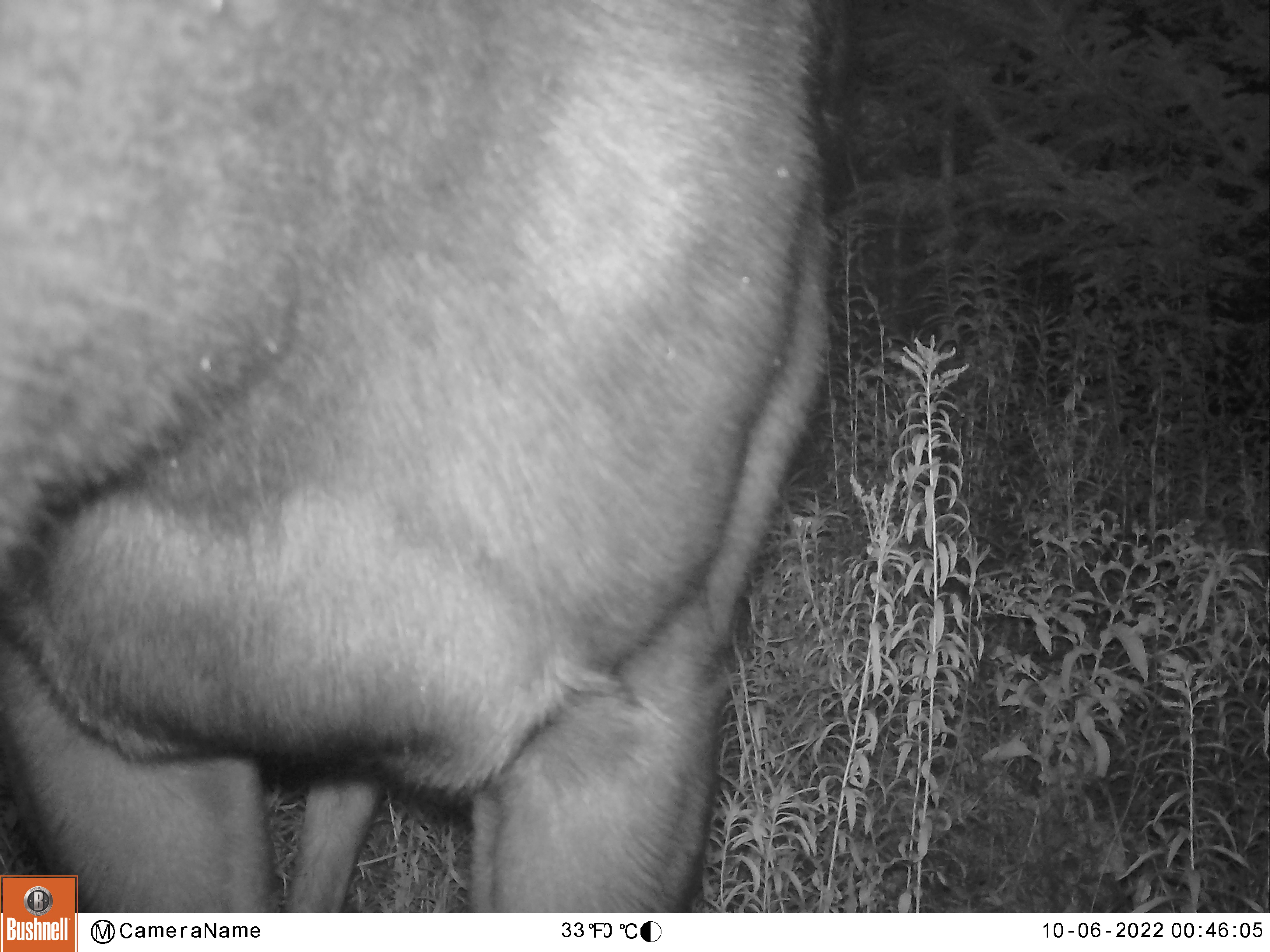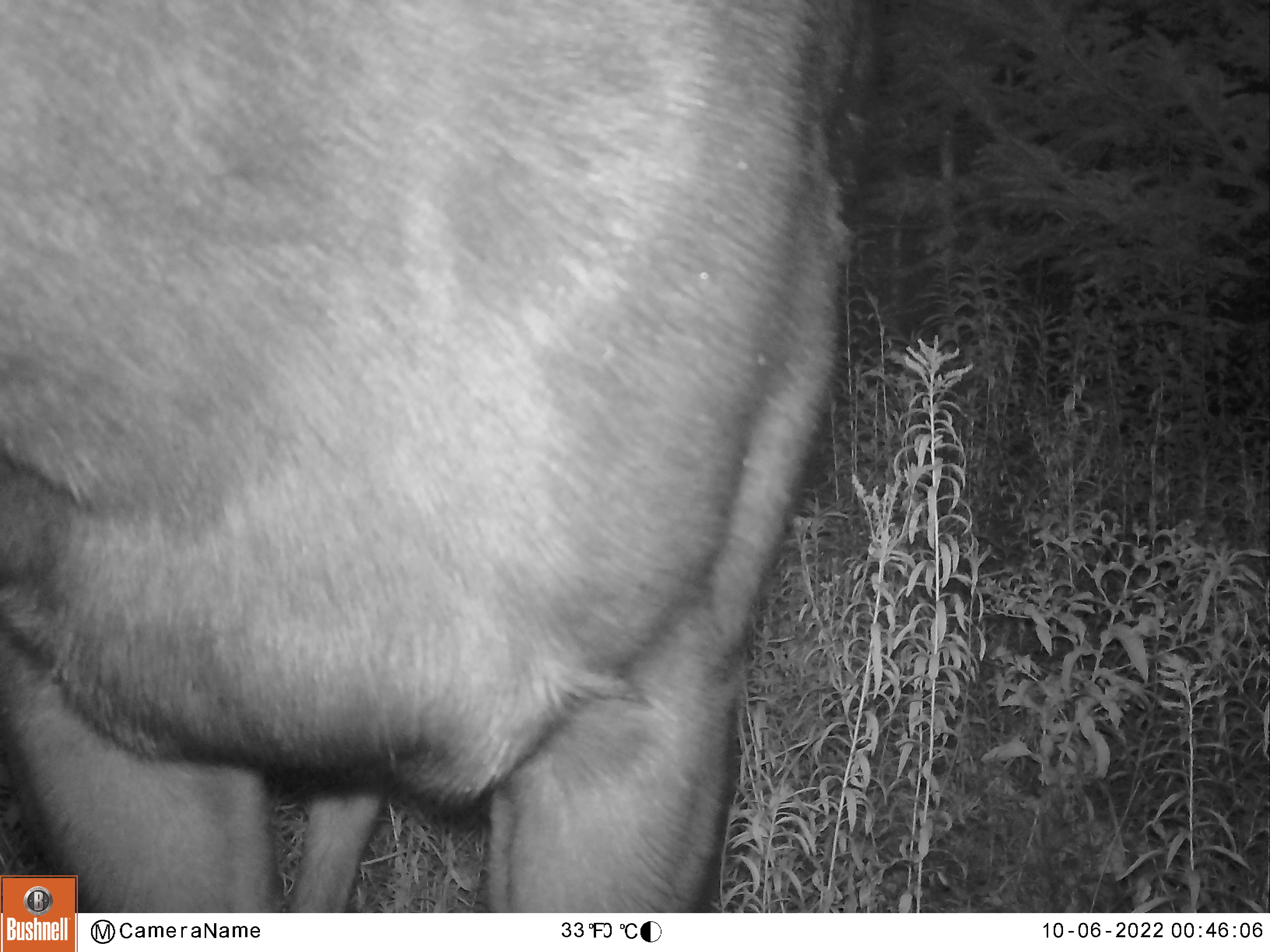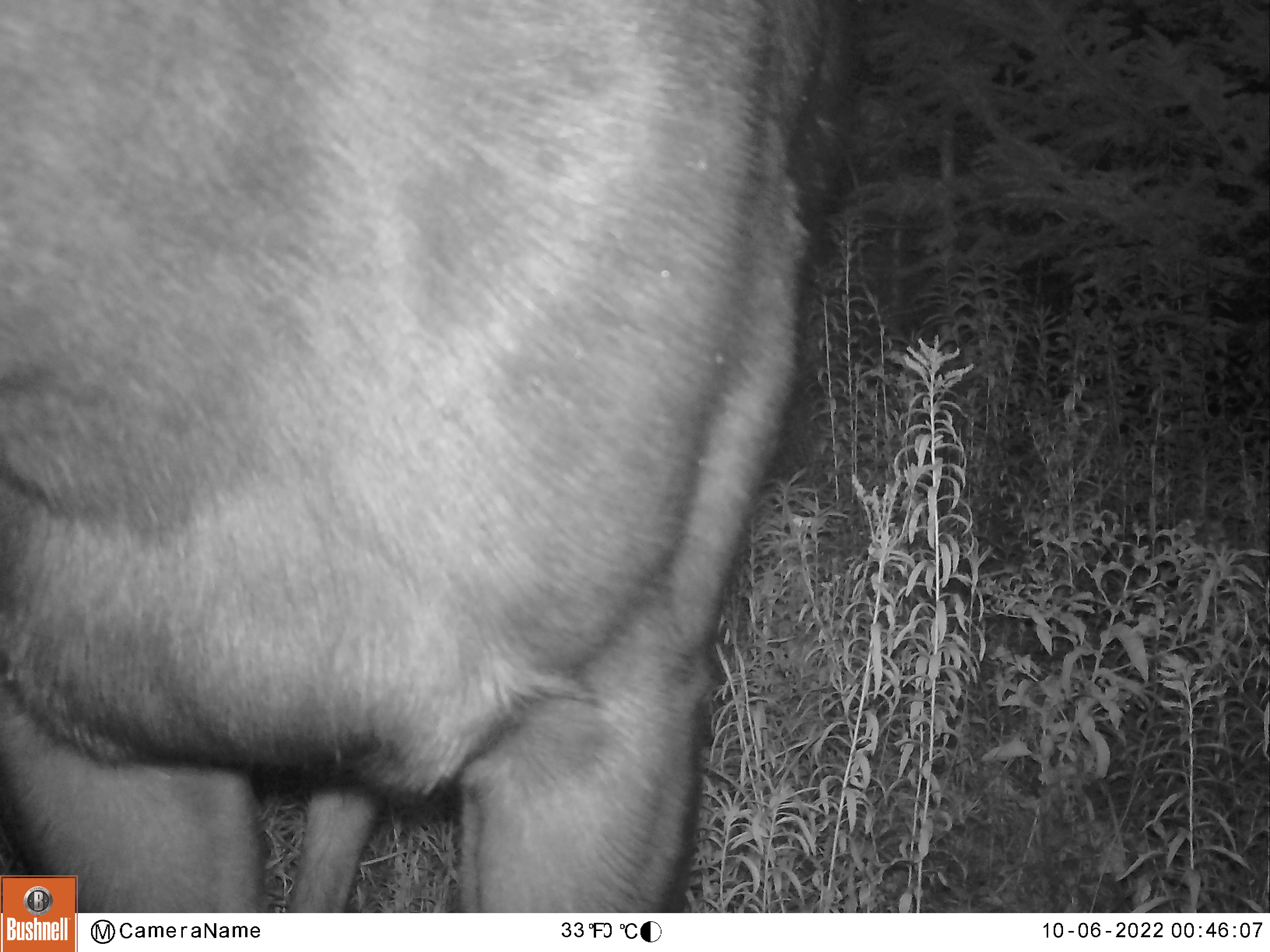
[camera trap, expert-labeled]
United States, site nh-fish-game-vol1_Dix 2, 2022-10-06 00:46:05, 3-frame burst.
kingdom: Animalia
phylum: Chordata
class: Mammalia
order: Artiodactyla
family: Cervidae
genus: Alces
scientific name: Alces alces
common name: moose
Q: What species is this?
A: Moose (Alces alces).